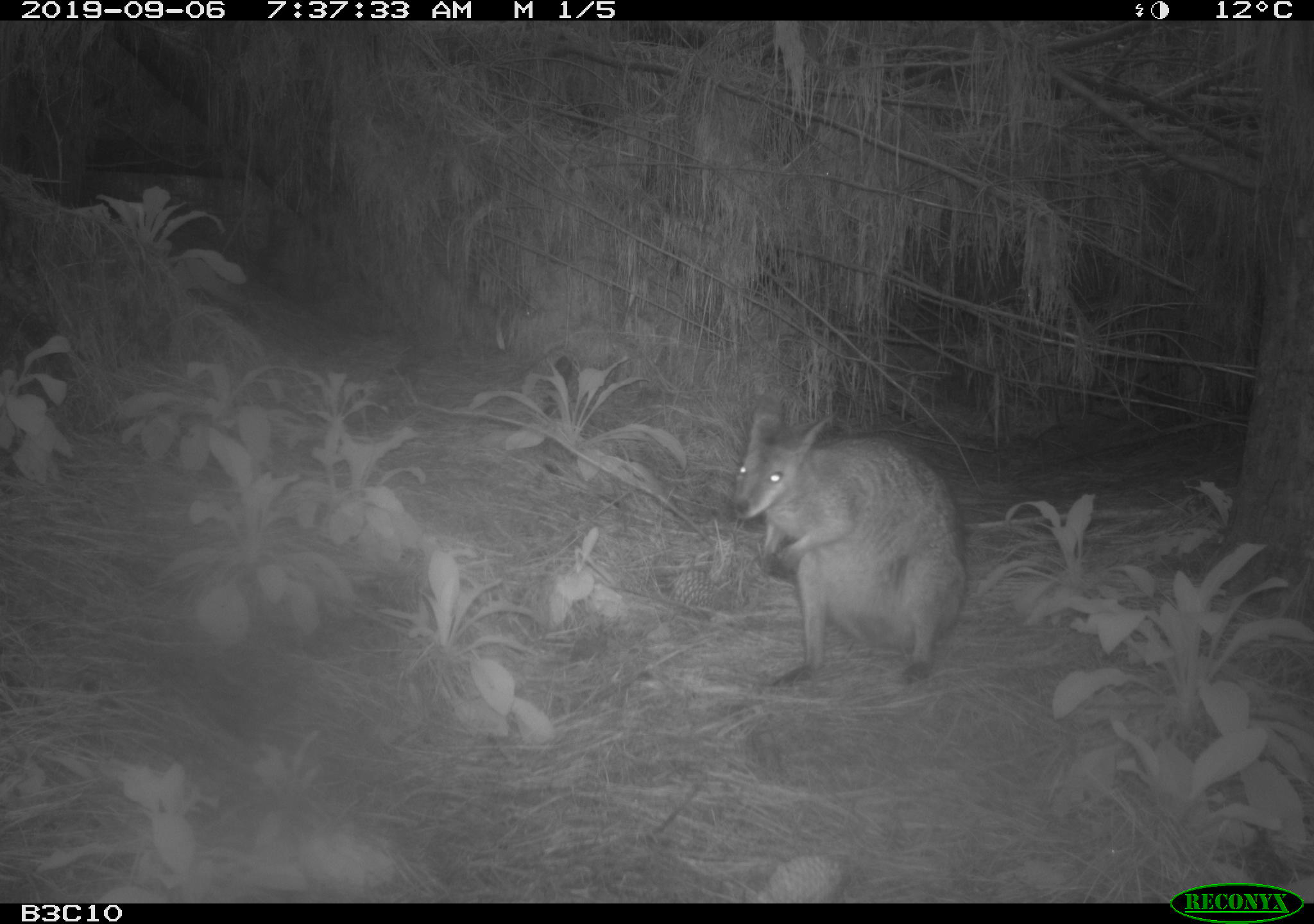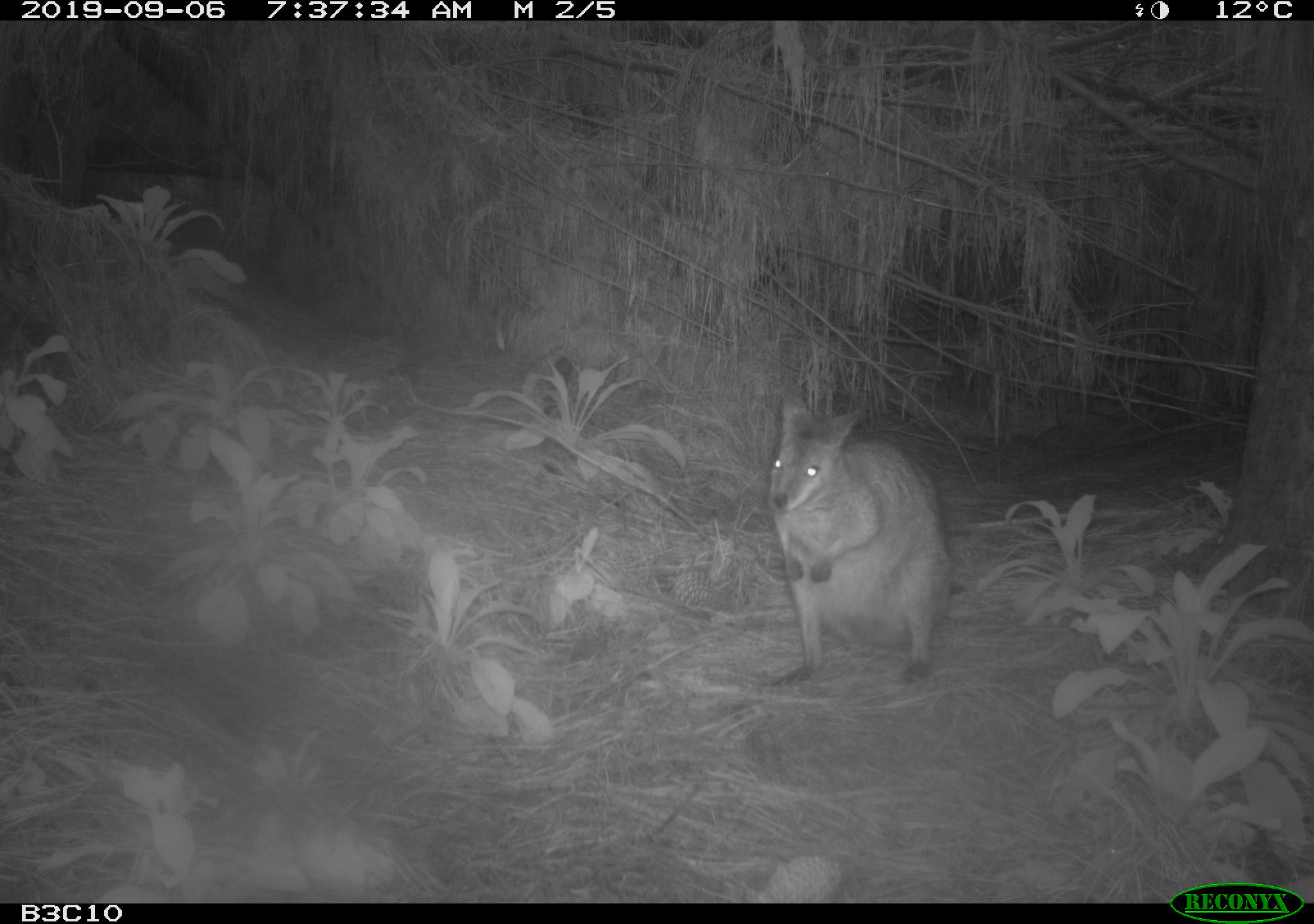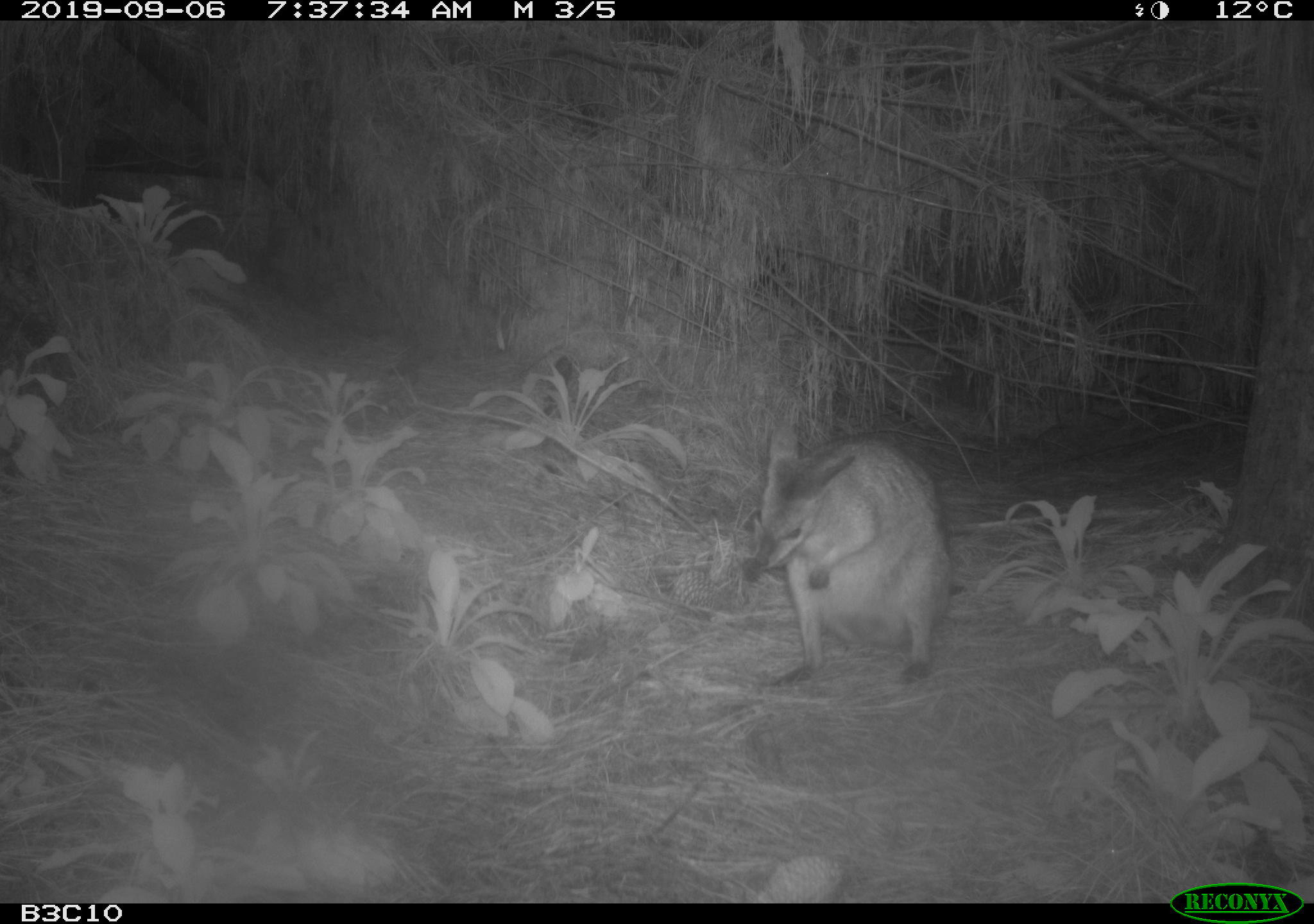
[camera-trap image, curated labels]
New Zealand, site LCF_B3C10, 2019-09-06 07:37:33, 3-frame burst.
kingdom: Animalia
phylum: Chordata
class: Mammalia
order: Diprotodontia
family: Macropodidae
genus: Notamacropus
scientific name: Notamacropus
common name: wallaby